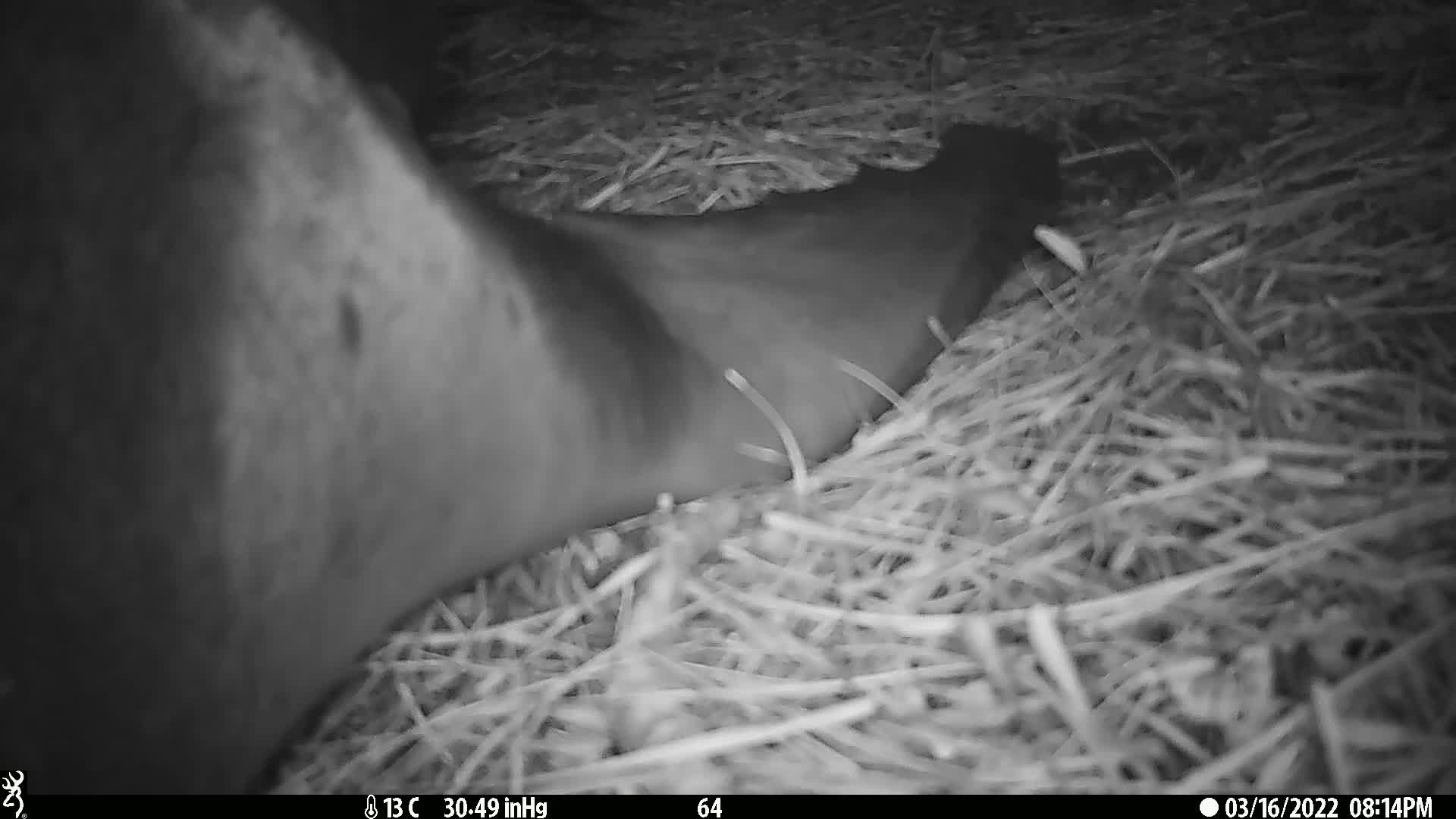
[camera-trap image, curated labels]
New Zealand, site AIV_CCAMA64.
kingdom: Animalia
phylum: Chordata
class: Mammalia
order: Carnivora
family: Otariidae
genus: Phocarctos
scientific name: Phocarctos hookeri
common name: new zealand sea lion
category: sealion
Sealion (new zealand sea lion) (Phocarctos hookeri).